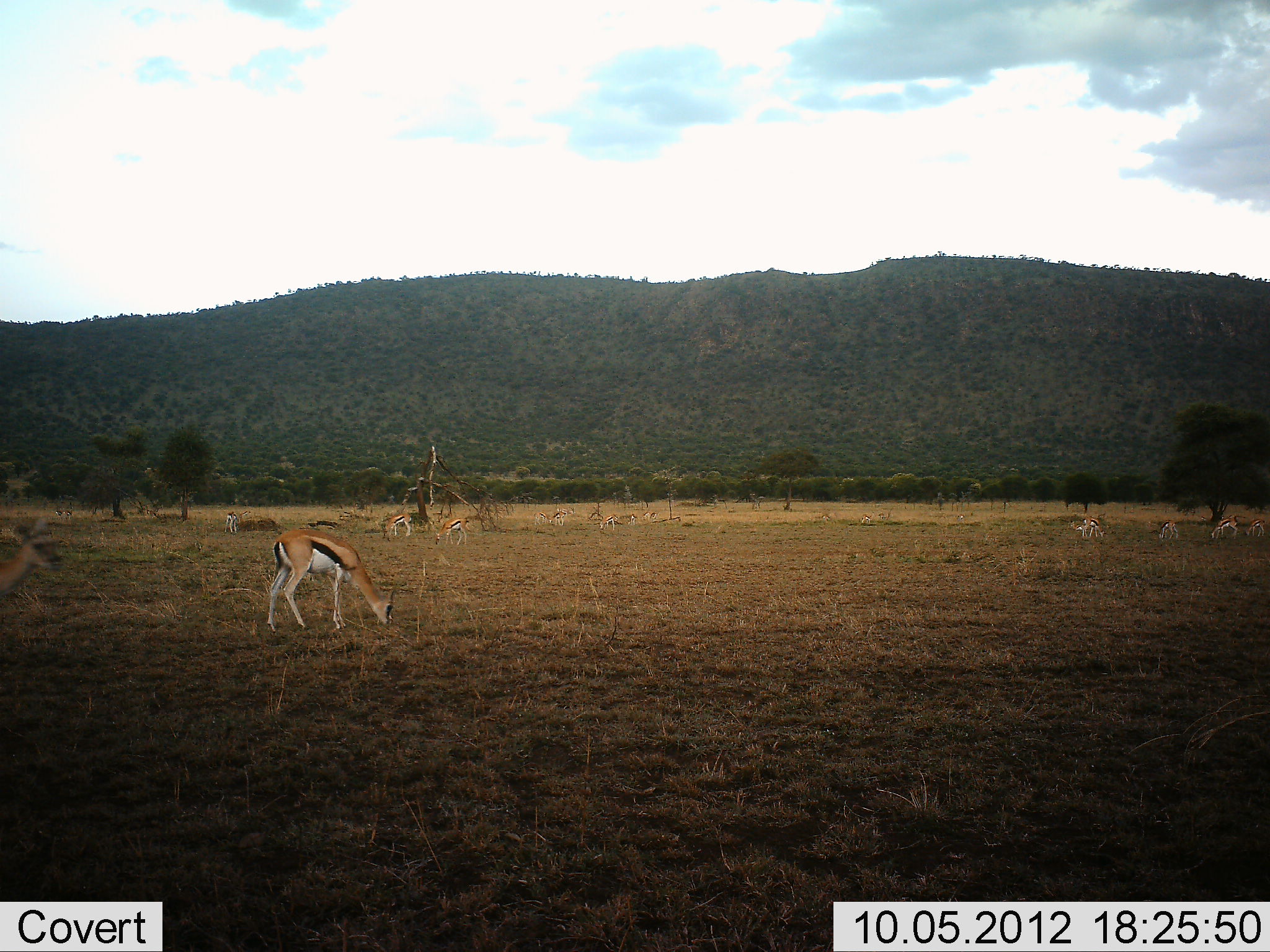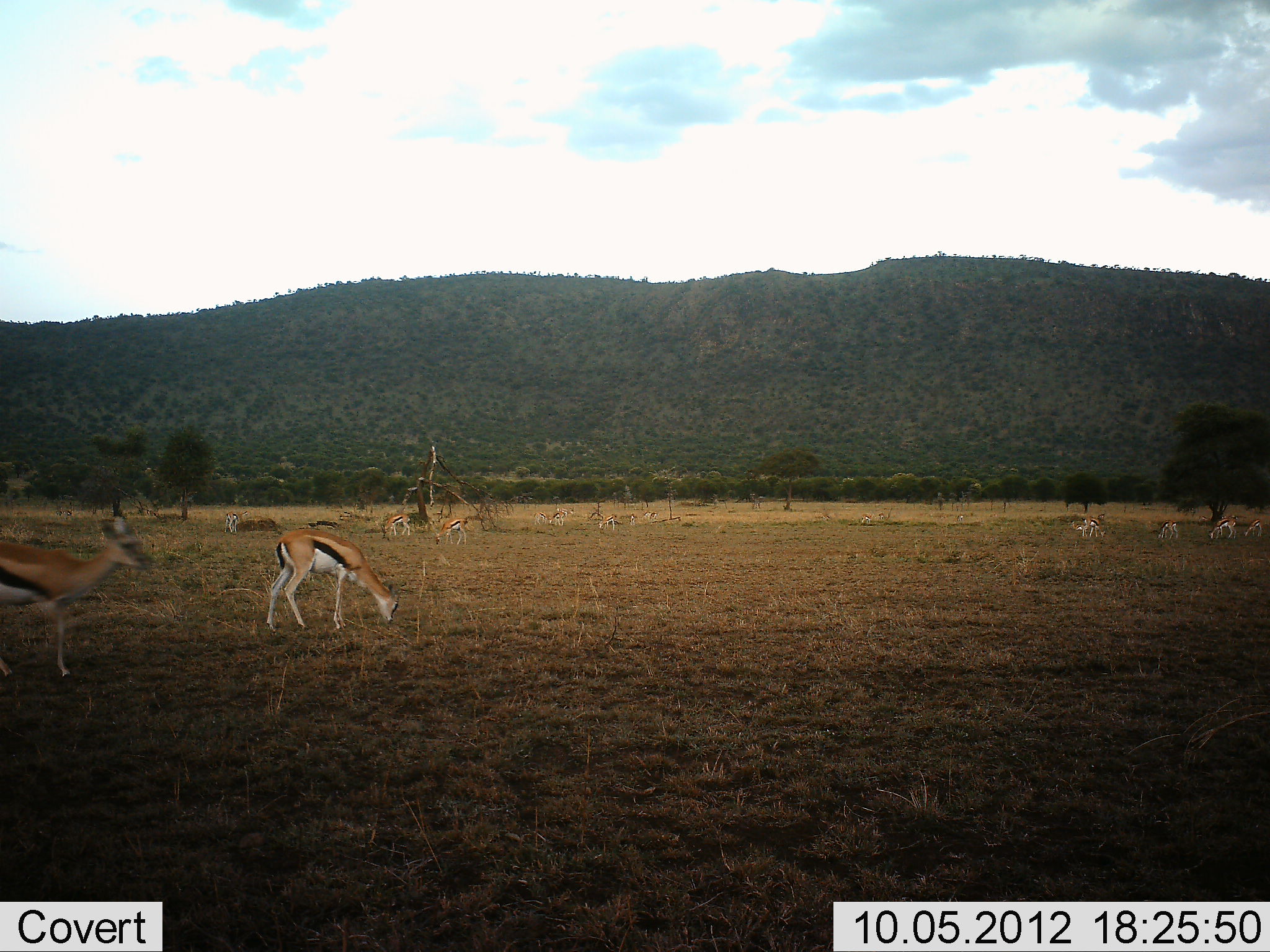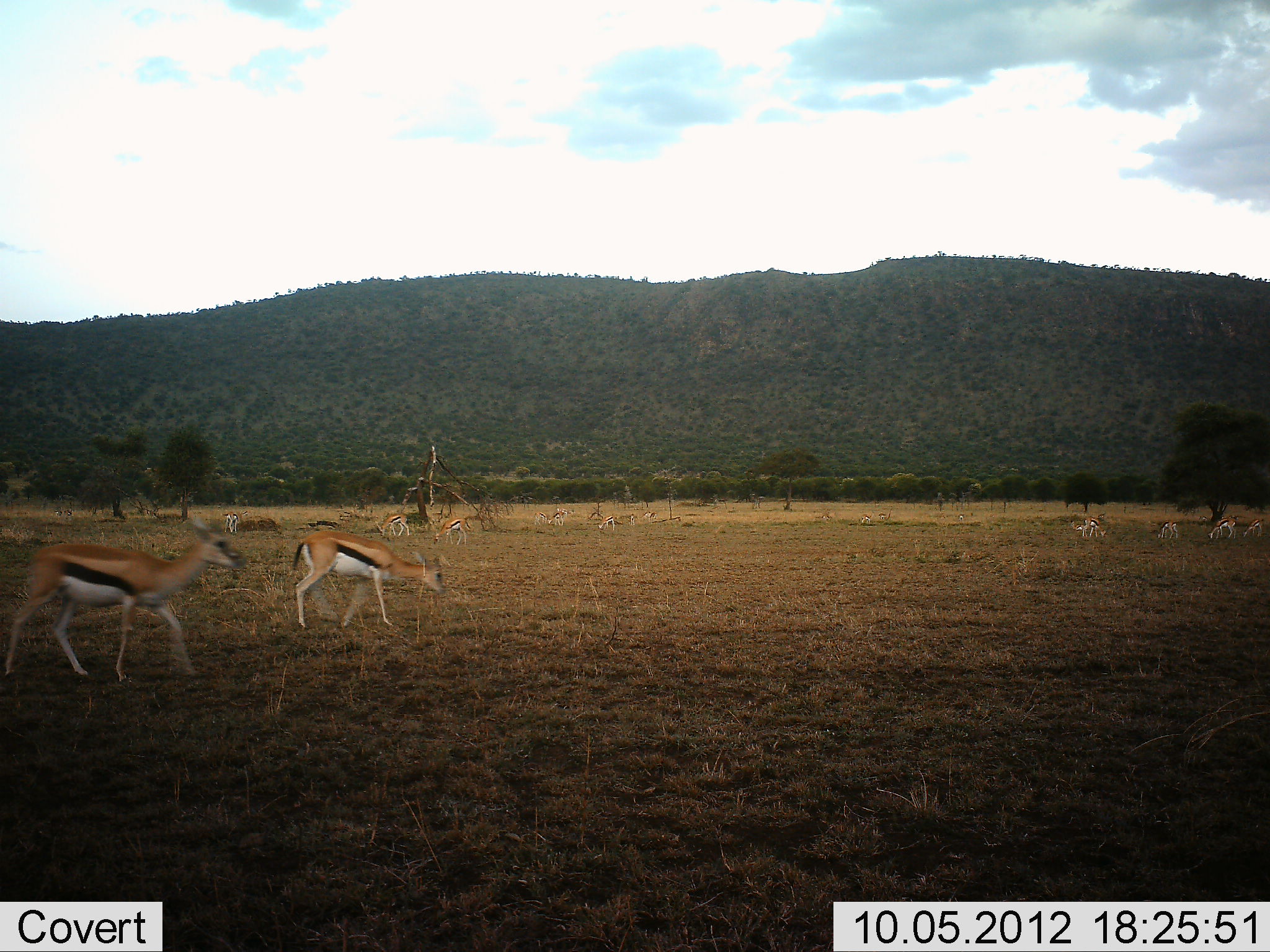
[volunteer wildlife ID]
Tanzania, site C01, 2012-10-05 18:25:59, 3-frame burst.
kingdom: Animalia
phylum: Chordata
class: Mammalia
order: Artiodactyla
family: Bovidae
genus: Eudorcas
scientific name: Eudorcas thomsonii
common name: thomson's gazelle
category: gazellethomsons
Gazellethomsons (thomson's gazelle) (Eudorcas thomsonii), count 8. Behavior (volunteer vote fractions): standing 40%, resting 10%, moving 70%, interacting 20%. Young present (vote fraction): 0%. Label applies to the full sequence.